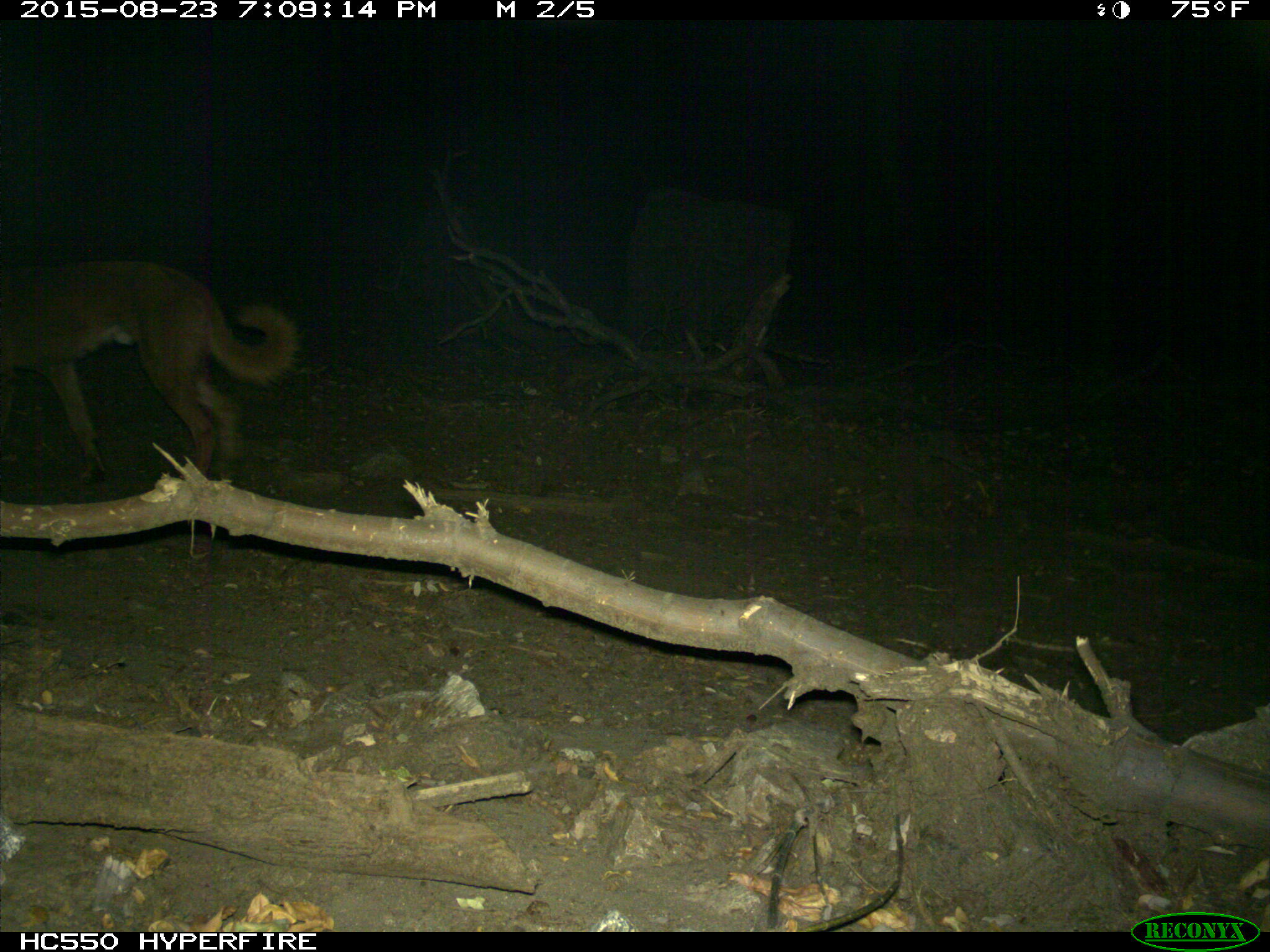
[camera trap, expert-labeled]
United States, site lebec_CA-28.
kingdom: Animalia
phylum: Chordata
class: Mammalia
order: Carnivora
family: Canidae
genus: Canis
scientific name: Canis familiaris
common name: domestic dog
Canis familiaris (domestic dog).